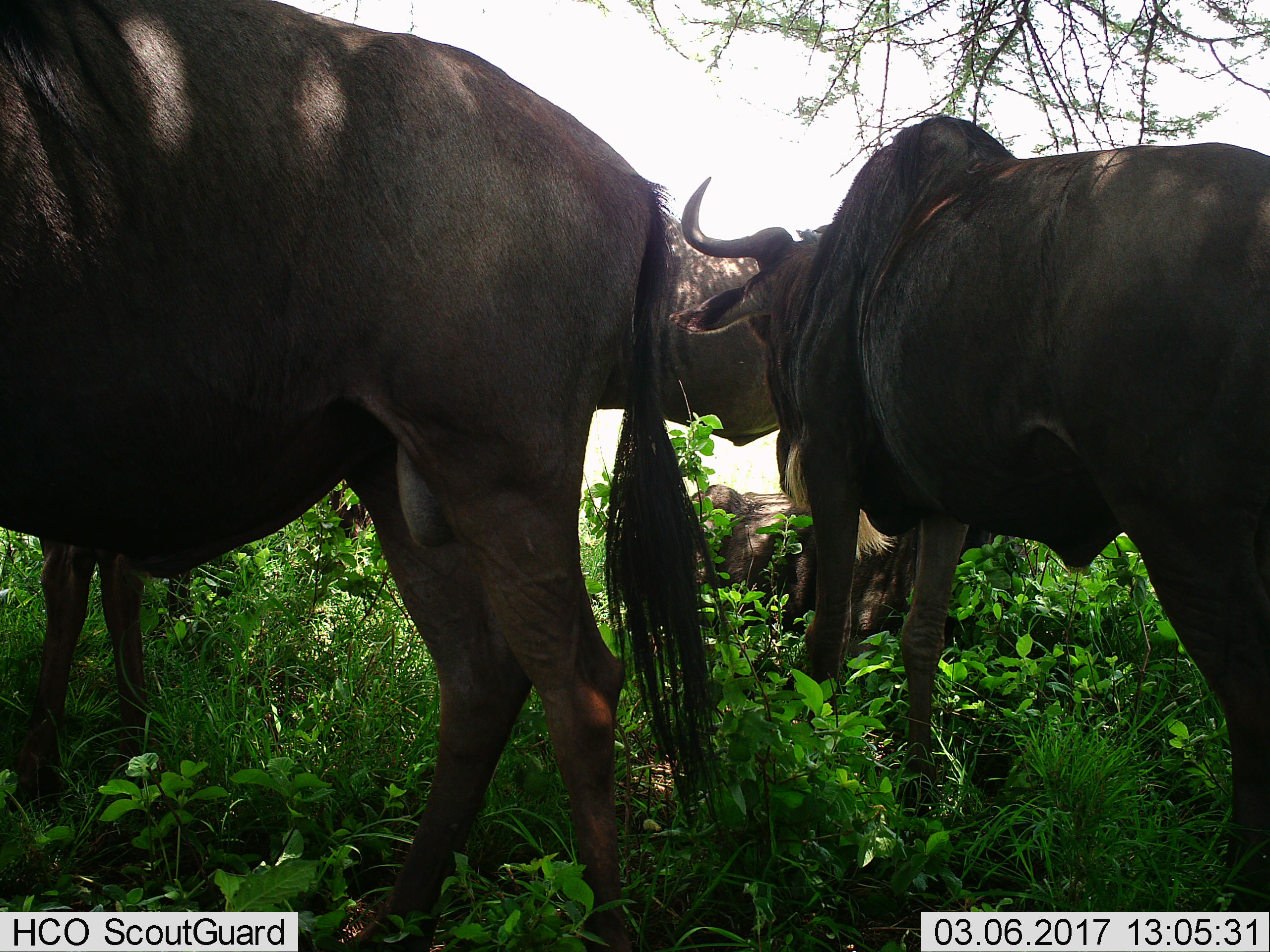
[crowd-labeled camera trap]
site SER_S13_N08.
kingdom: Animalia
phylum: Chordata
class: Mammalia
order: Artiodactyla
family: Bovidae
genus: Connochaetes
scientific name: Connochaetes taurinus taurinus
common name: blue wildebeest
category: wildebeestblue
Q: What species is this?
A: Wildebeestblue (blue wildebeest) (Connochaetes taurinus taurinus).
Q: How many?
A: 4.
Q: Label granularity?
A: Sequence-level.